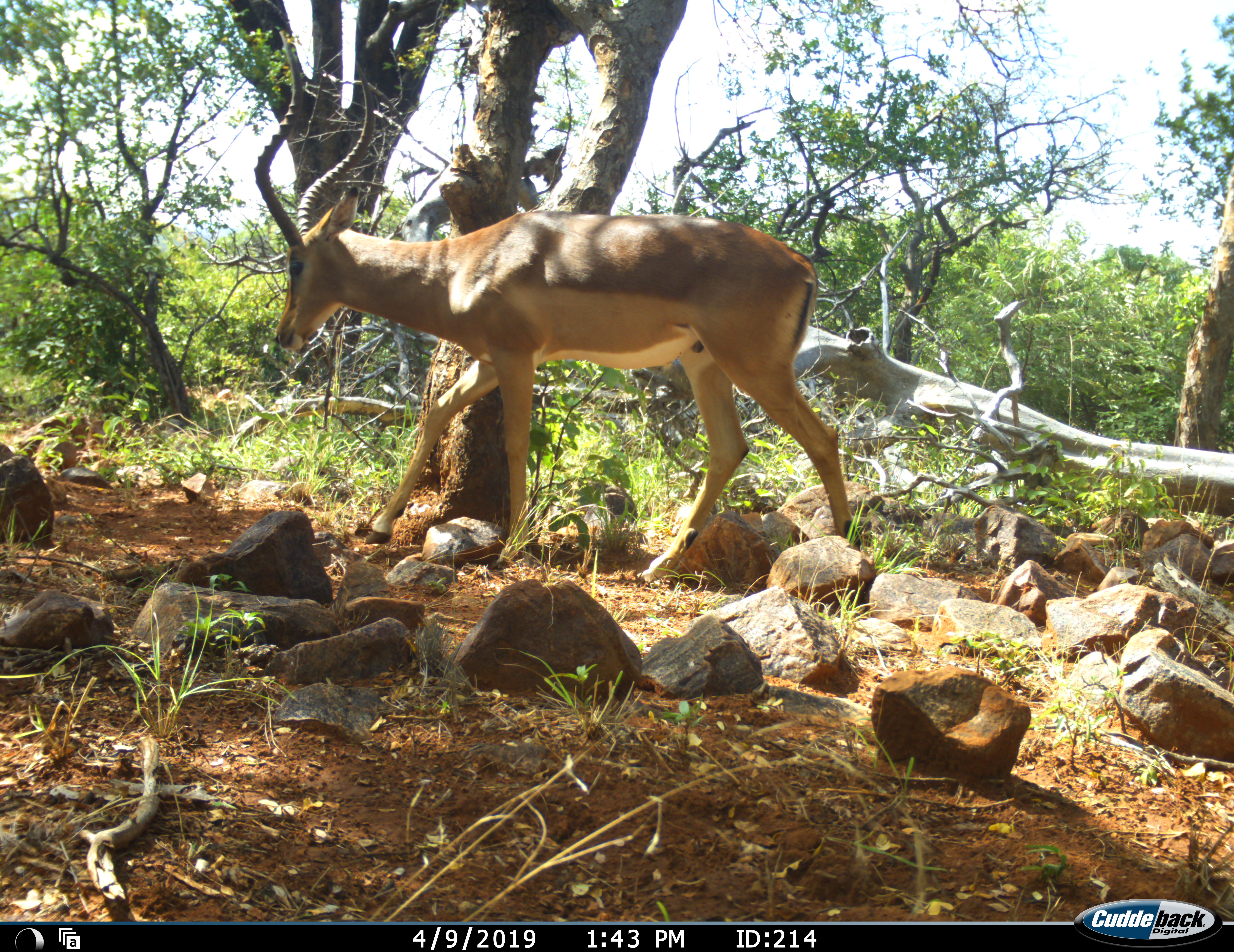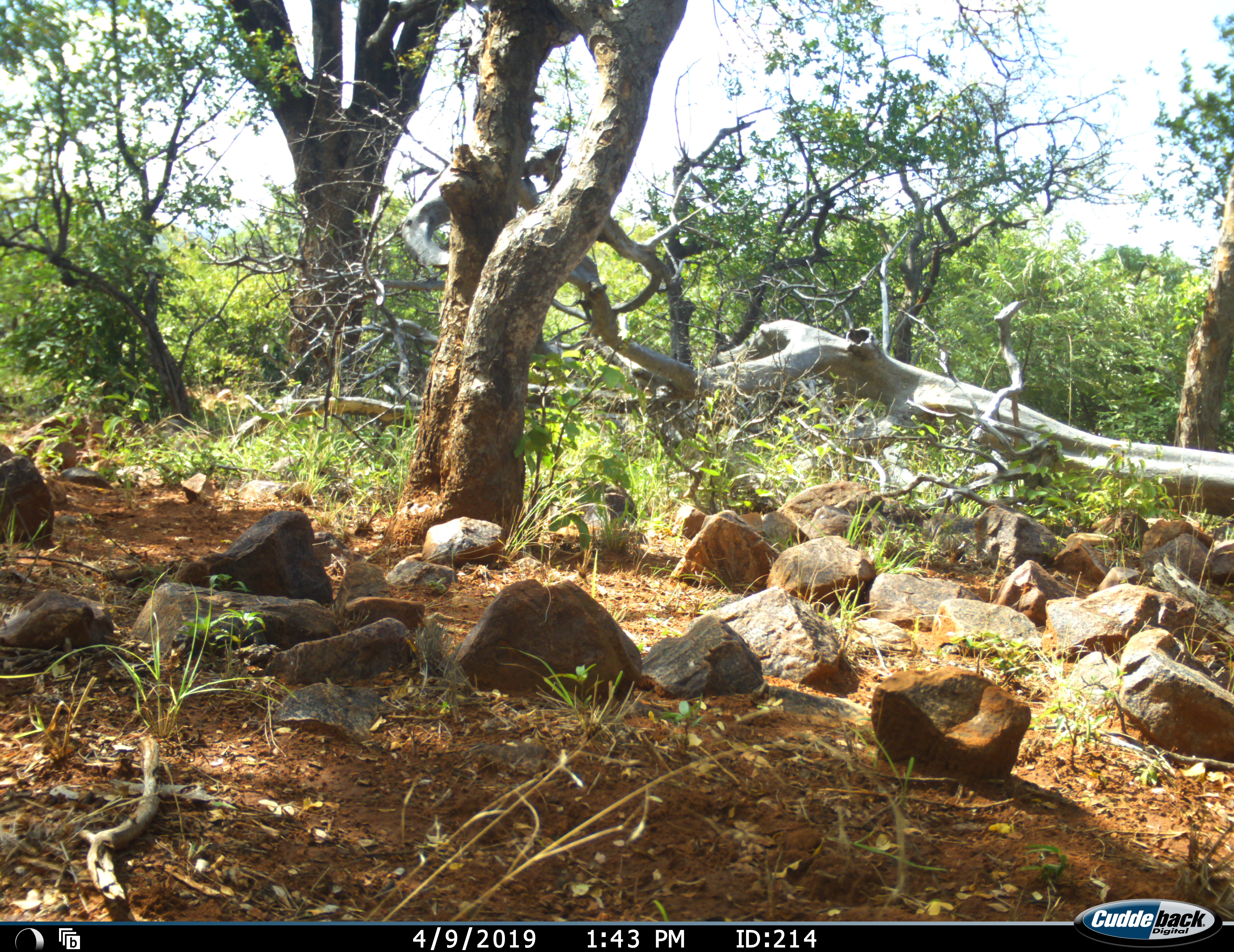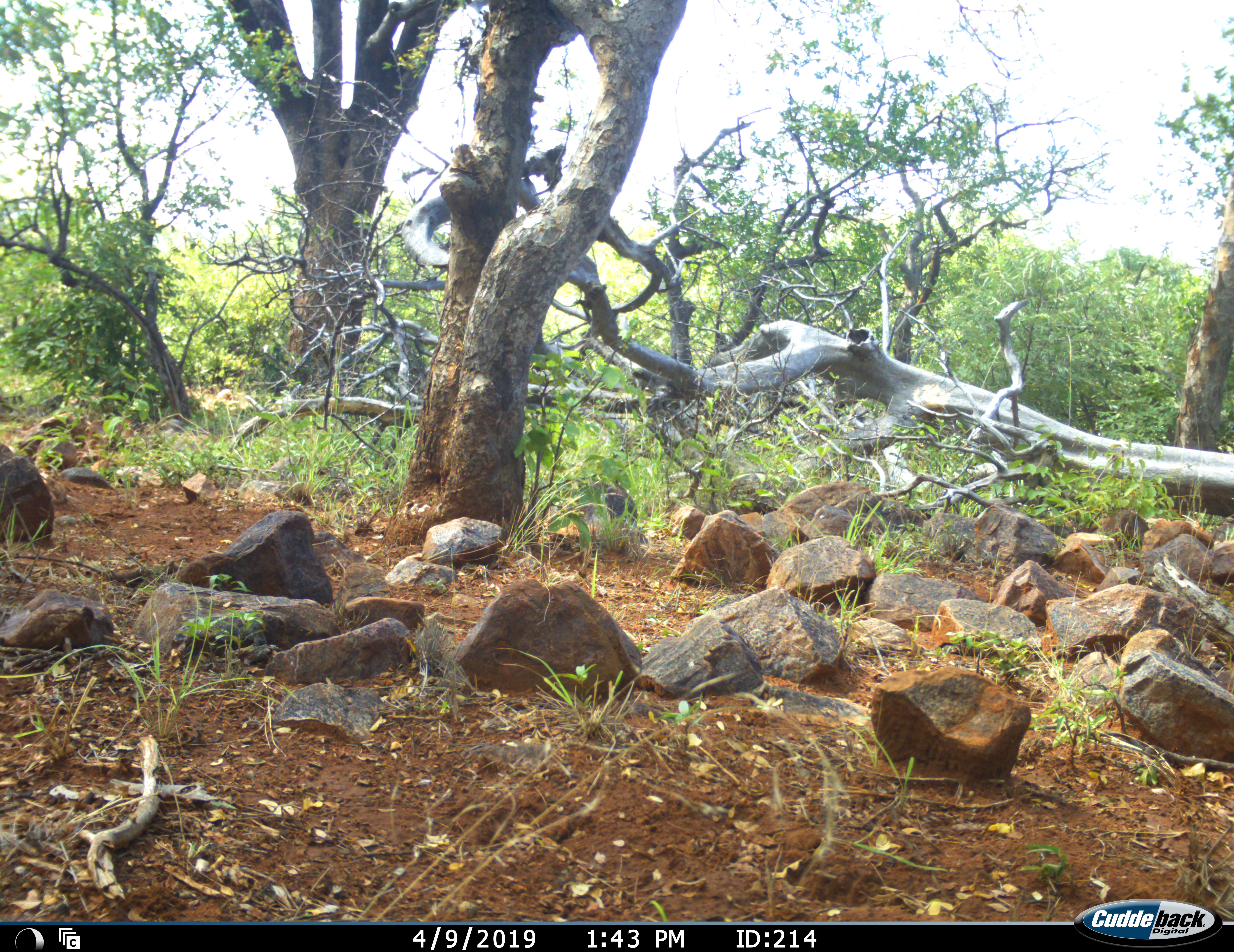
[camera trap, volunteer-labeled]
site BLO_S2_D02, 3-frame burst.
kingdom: Animalia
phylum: Chordata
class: Mammalia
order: Artiodactyla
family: Bovidae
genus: Aepyceros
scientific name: Aepyceros melampus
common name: impala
Impala (Aepyceros melampus), count 1. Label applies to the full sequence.